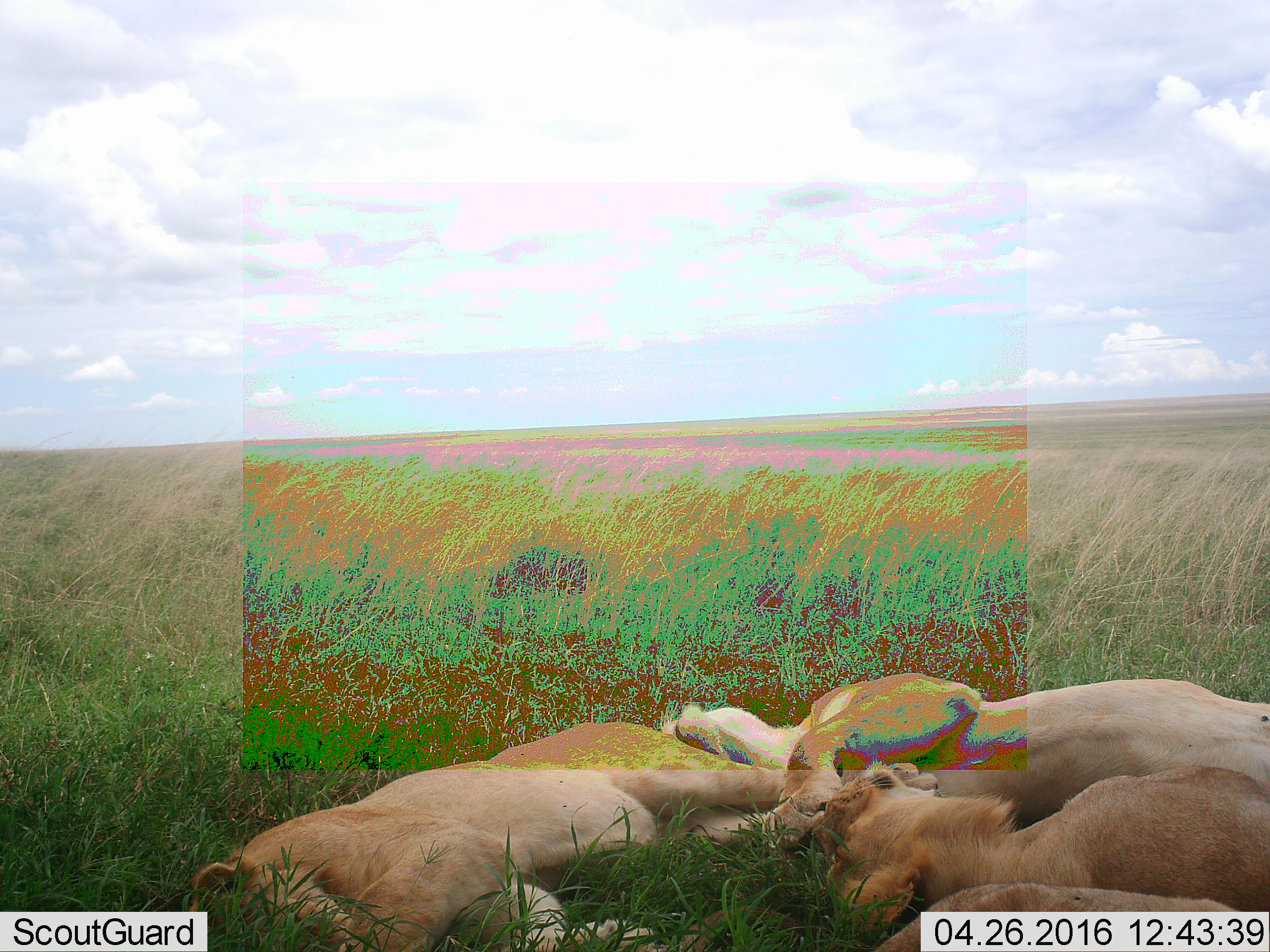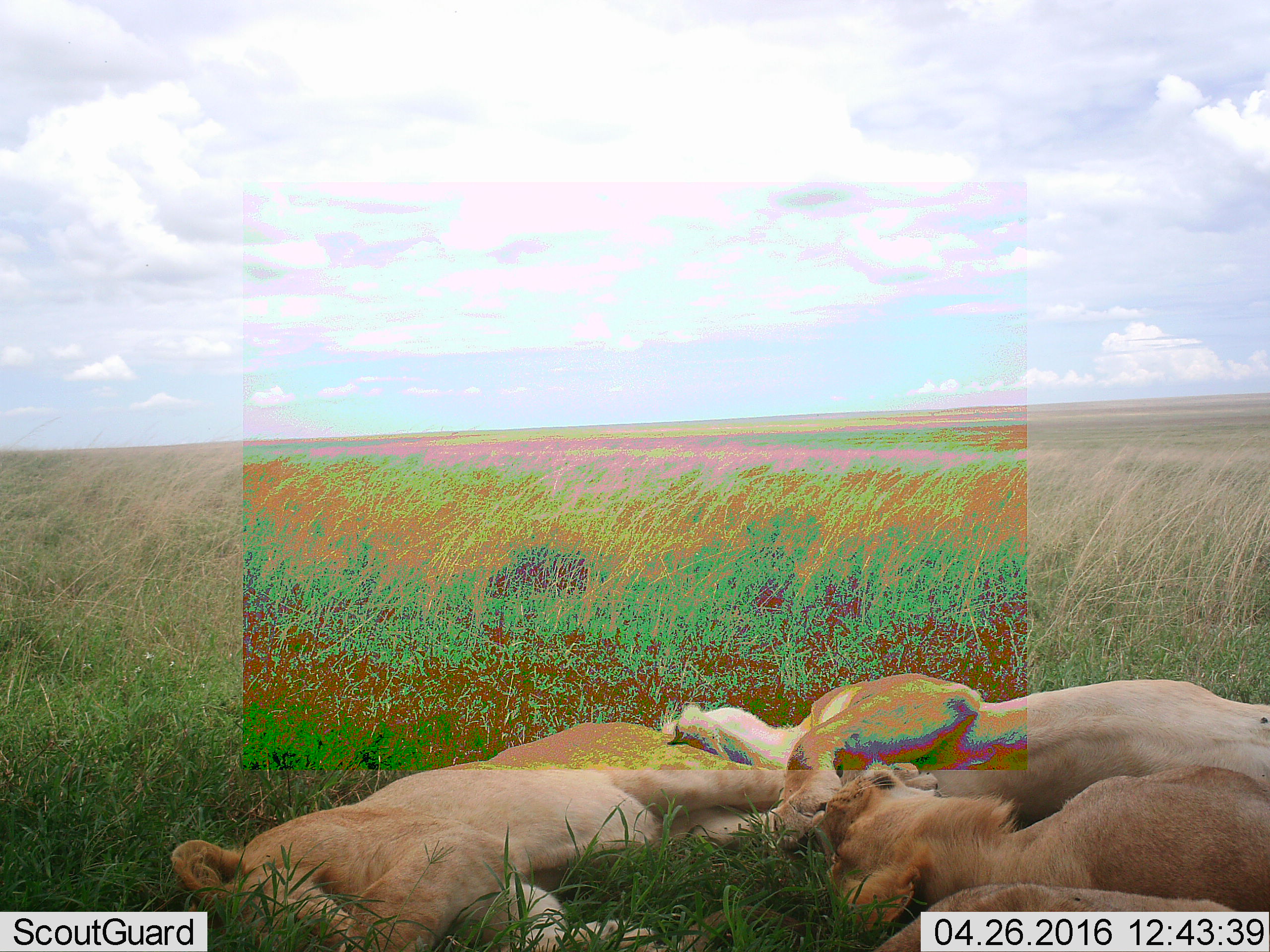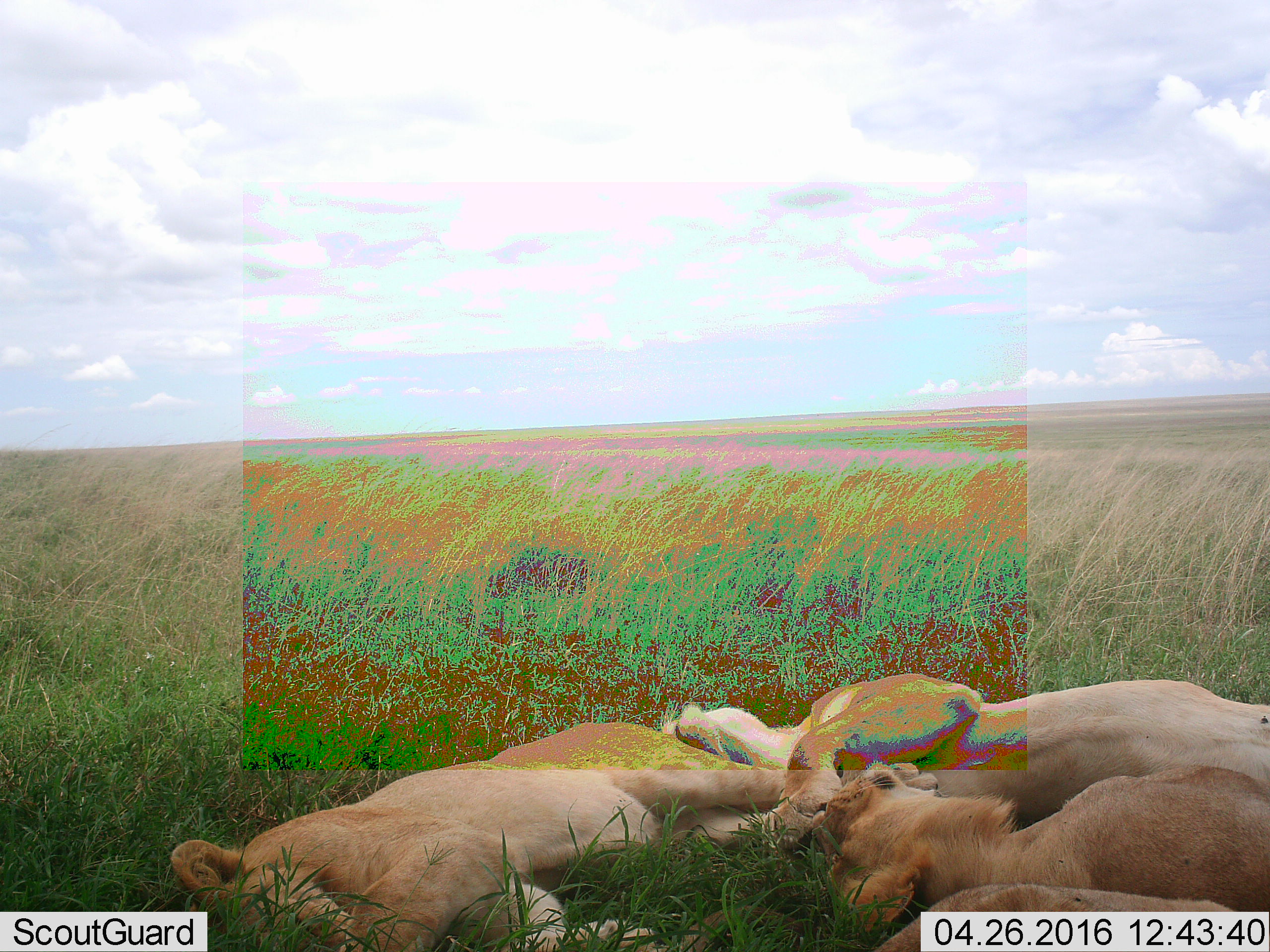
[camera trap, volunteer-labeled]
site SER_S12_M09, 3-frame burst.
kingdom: Animalia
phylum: Chordata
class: Mammalia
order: Carnivora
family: Felidae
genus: Panthera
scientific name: Panthera leo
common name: lion male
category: lionmale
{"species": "lionmale (lion male) (Panthera leo)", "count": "4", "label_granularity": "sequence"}